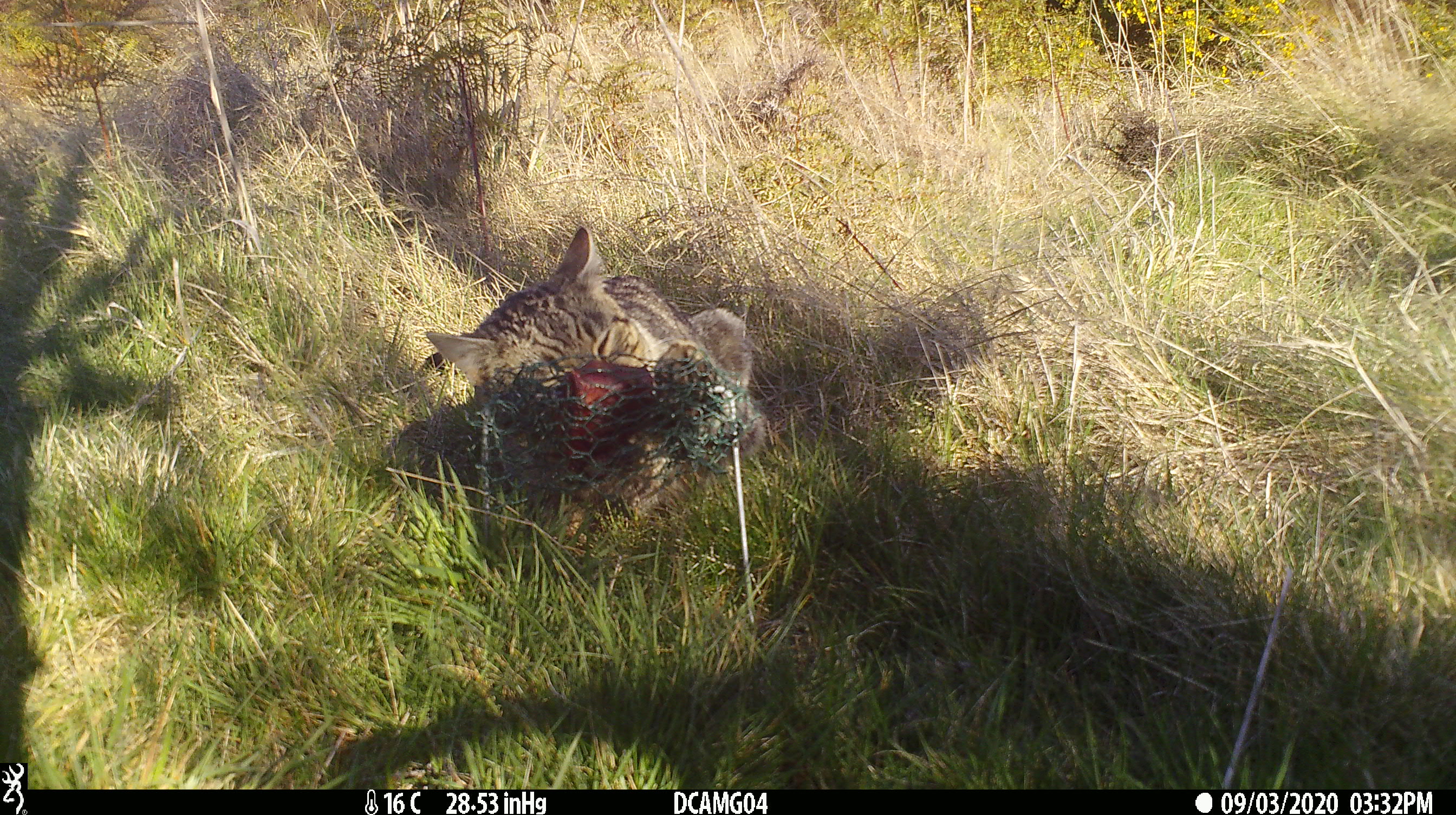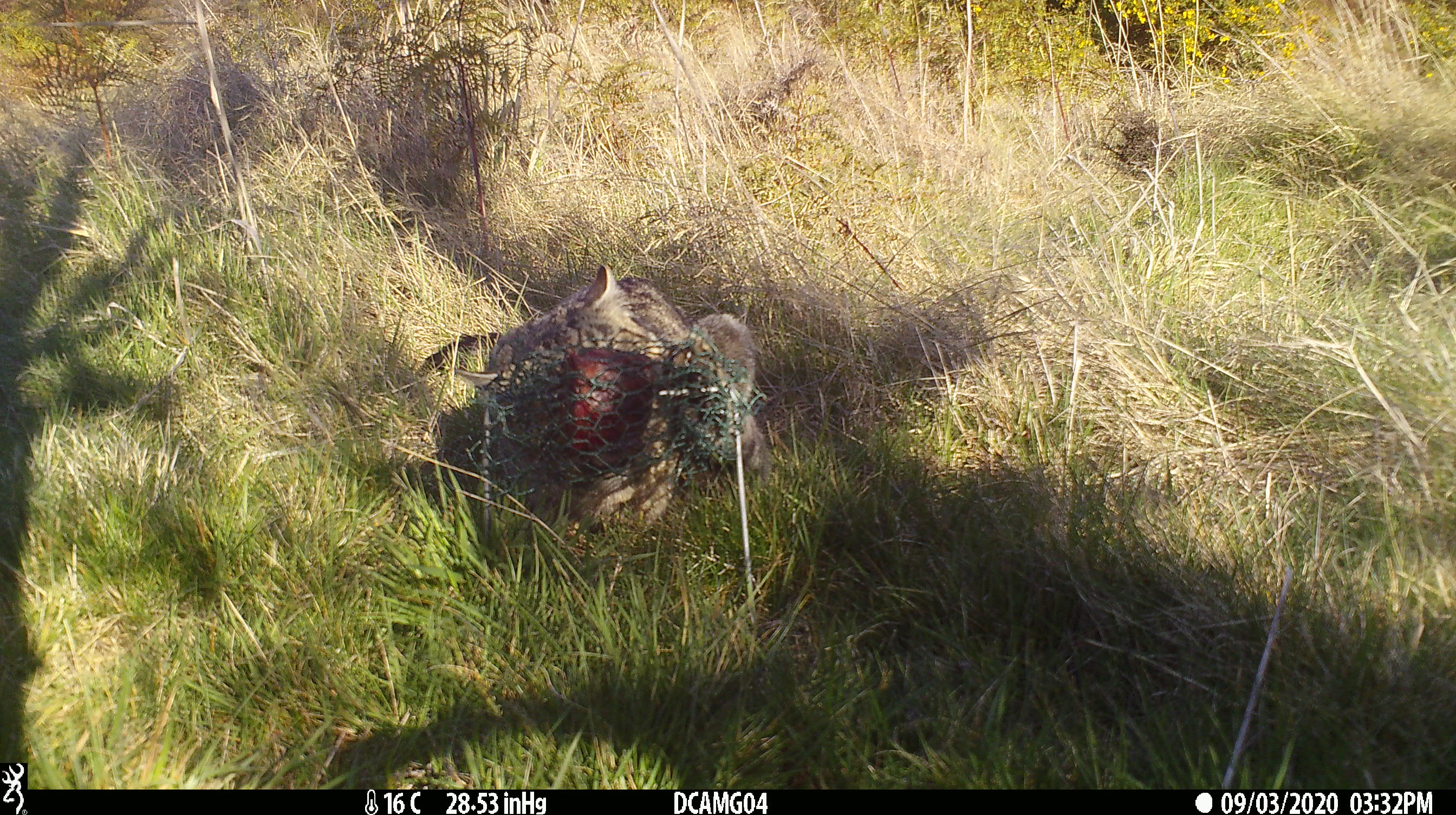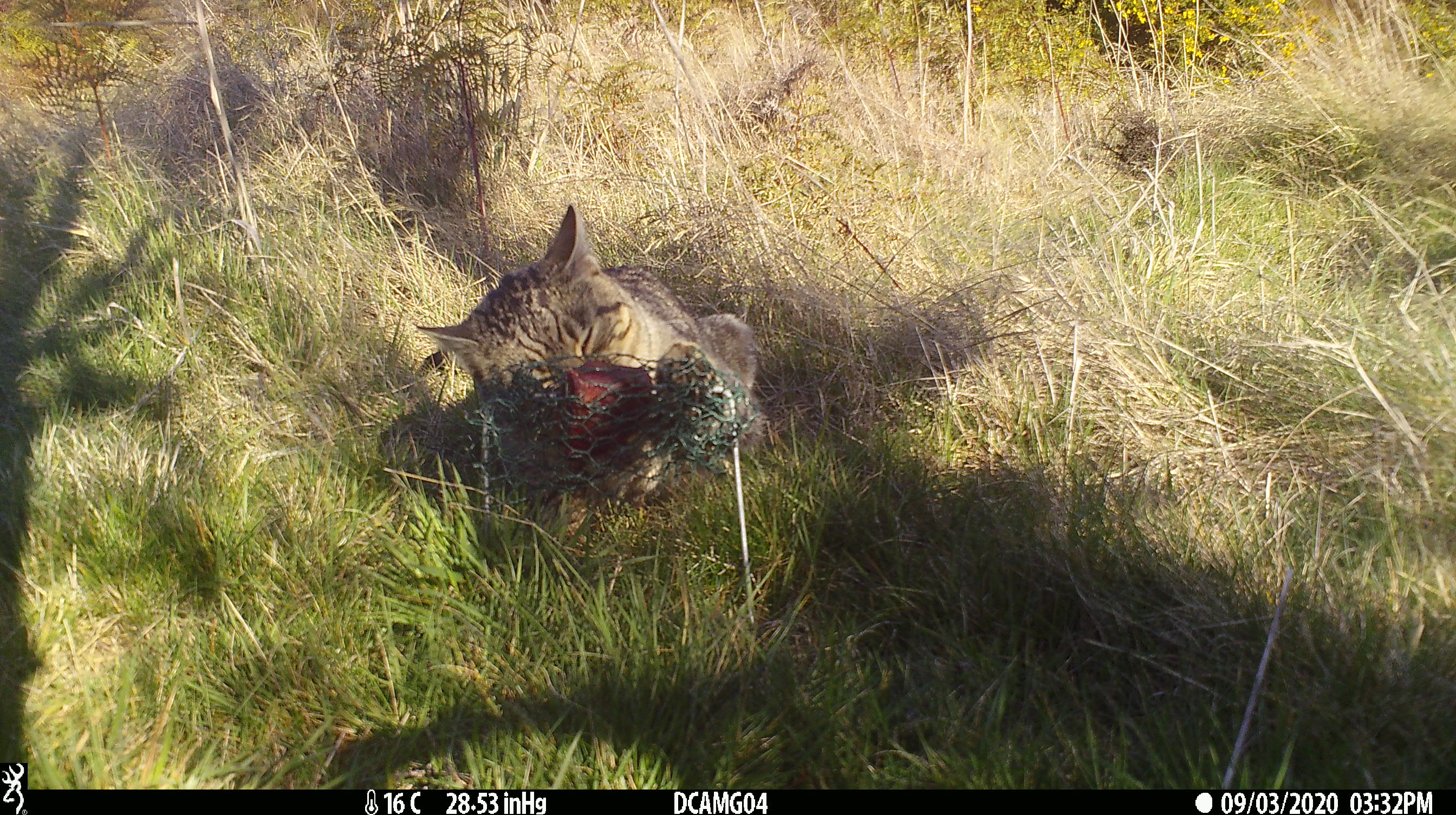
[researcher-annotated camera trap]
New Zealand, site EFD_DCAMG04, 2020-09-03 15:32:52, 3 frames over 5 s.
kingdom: Animalia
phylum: Chordata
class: Mammalia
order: Carnivora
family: Felidae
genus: Felis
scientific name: Felis catus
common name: domestic cat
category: cat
Cat (domestic cat) (Felis catus).